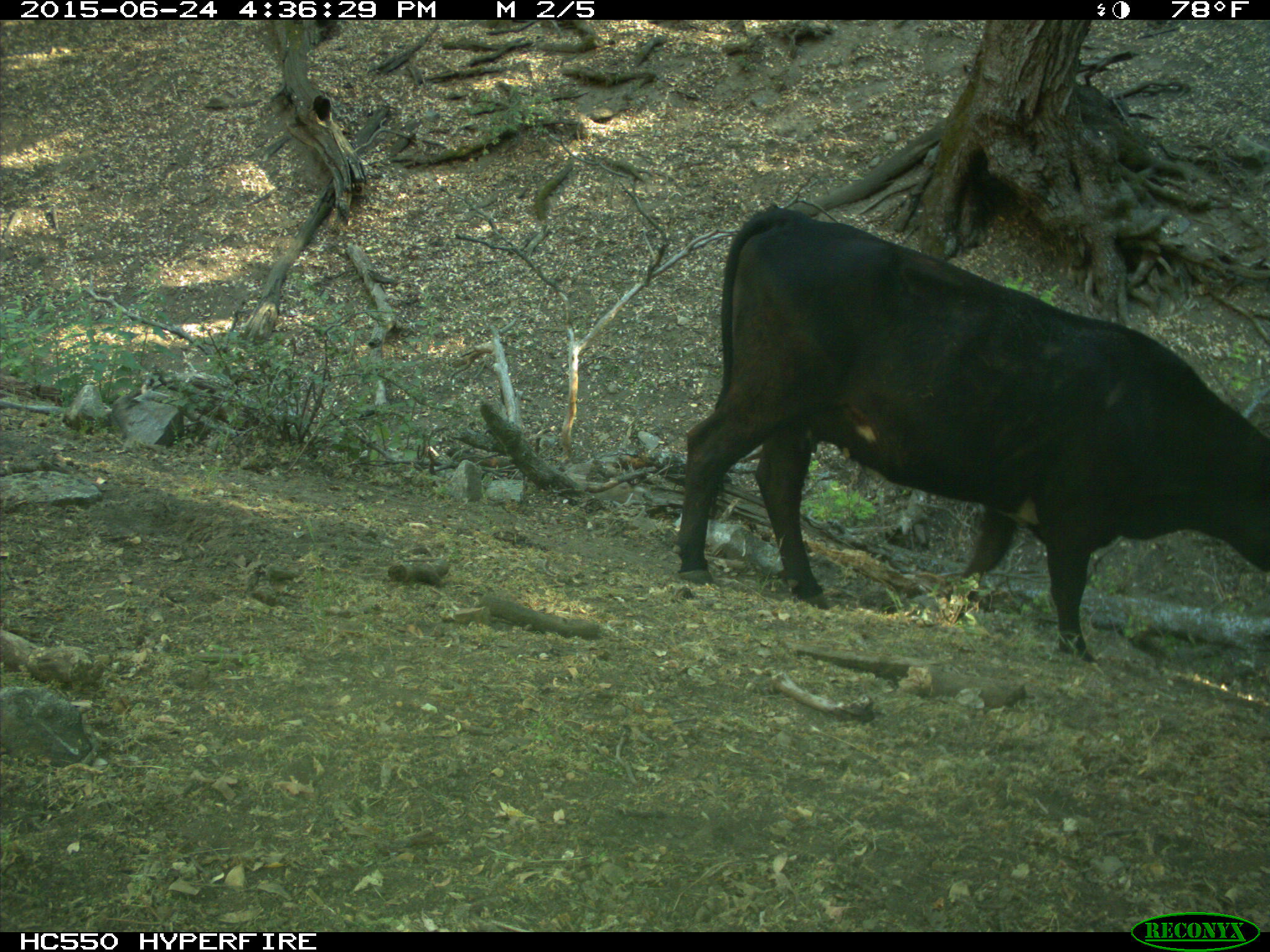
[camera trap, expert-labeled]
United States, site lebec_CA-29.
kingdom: Animalia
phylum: Chordata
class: Mammalia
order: Artiodactyla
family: Bovidae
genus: Bos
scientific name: Bos taurus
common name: domestic cow